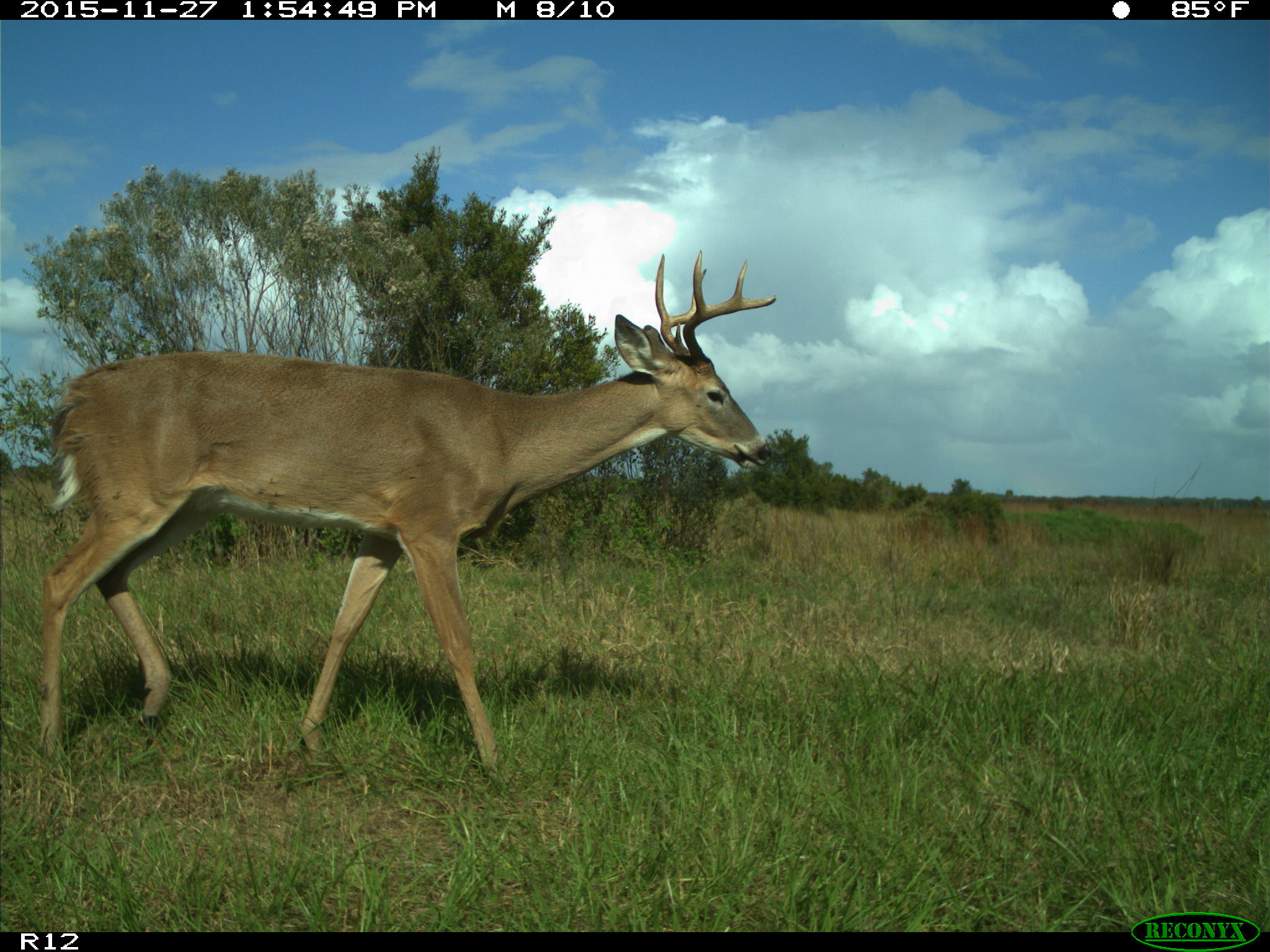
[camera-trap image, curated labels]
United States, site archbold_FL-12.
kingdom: Animalia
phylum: Chordata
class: Mammalia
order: Artiodactyla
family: Cervidae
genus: Odocoileus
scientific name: Odocoileus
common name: deer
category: unidentified deer